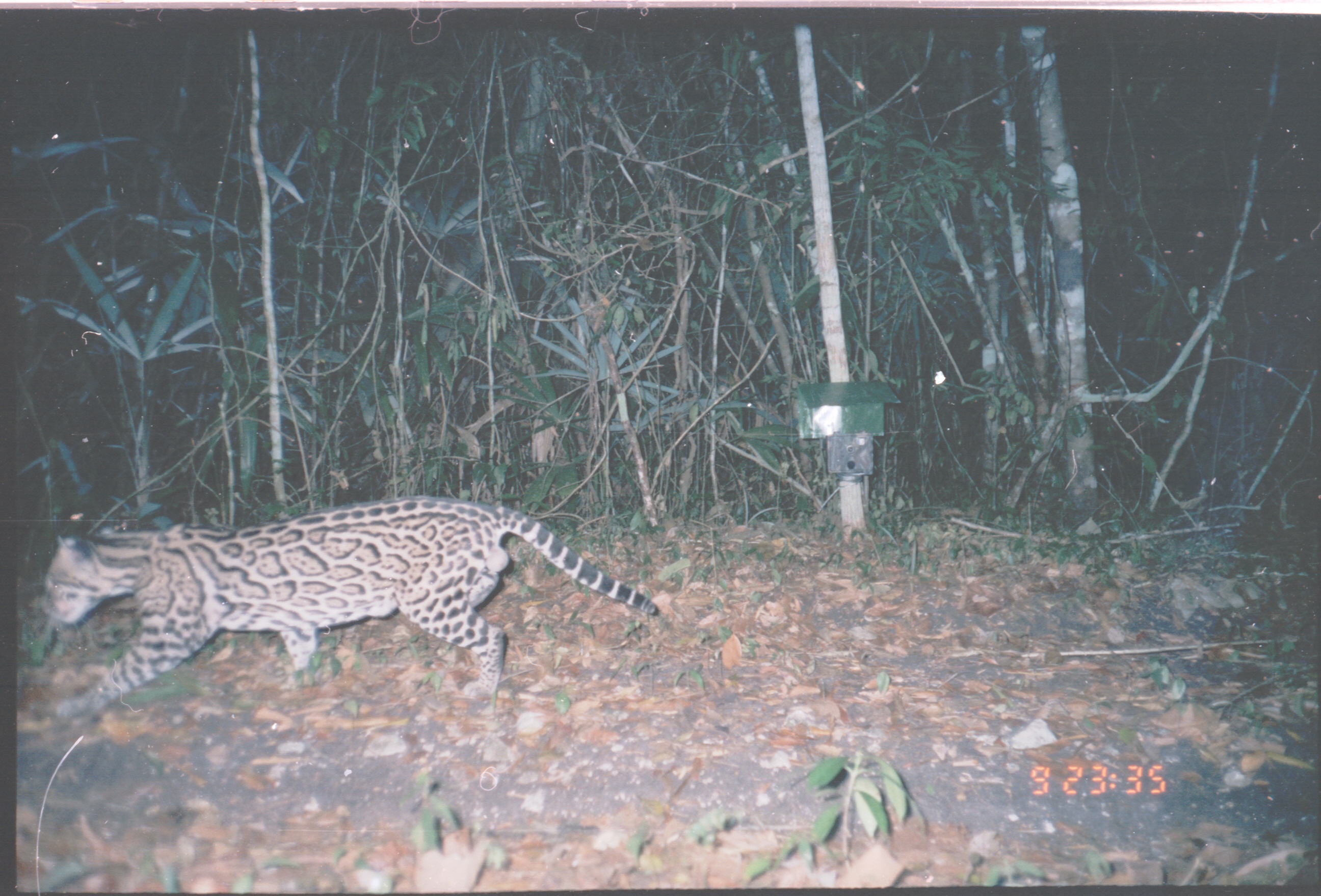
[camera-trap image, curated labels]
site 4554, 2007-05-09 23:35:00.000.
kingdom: Animalia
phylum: Chordata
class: Mammalia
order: Carnivora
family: Felidae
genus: Leopardus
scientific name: Leopardus pardalis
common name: ocelot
Leopardus pardalis (ocelot), count 1.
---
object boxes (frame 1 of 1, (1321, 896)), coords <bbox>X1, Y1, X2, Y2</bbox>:
leopardus pardalis: <bbox>35, 493, 661, 726</bbox>